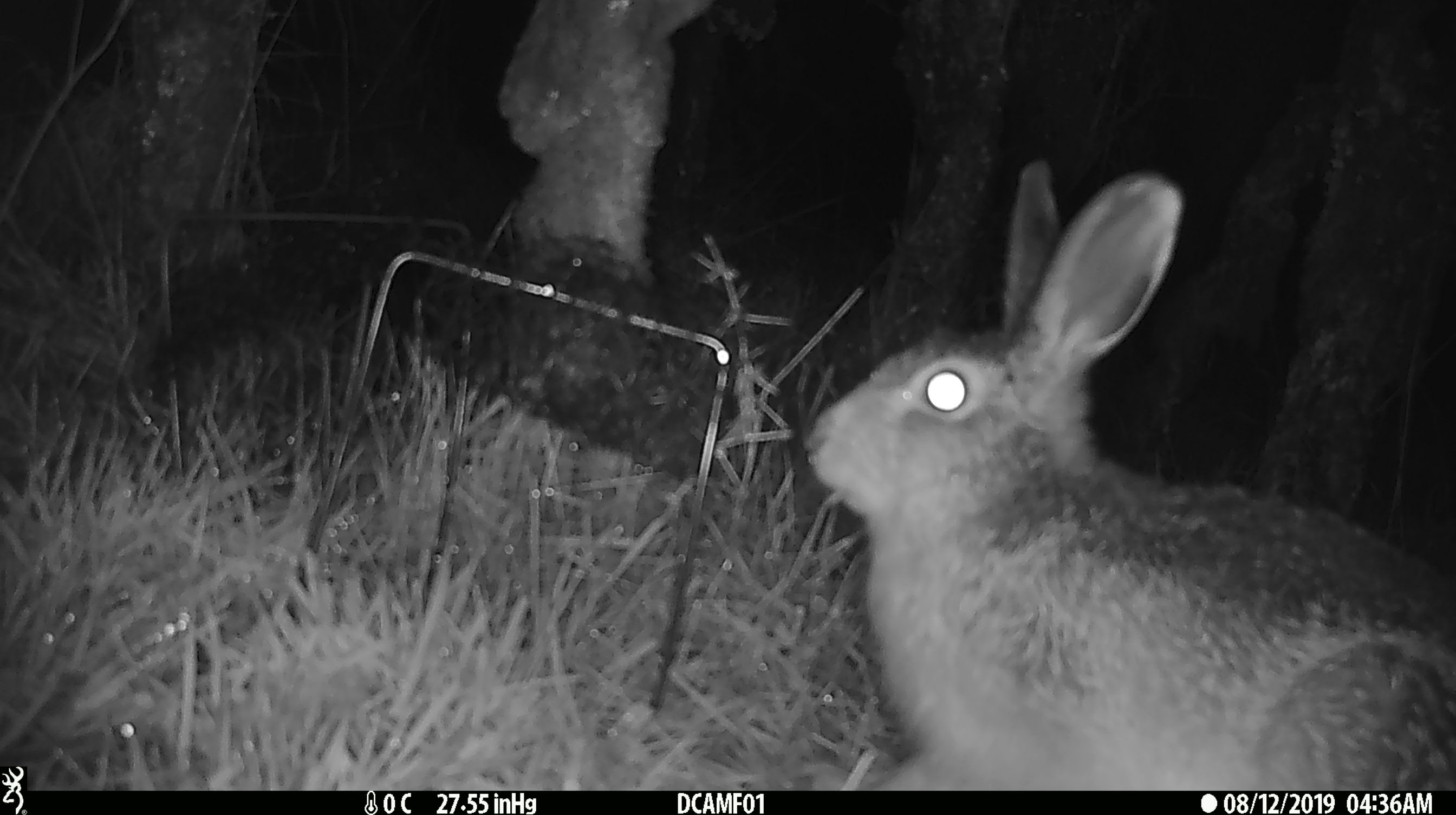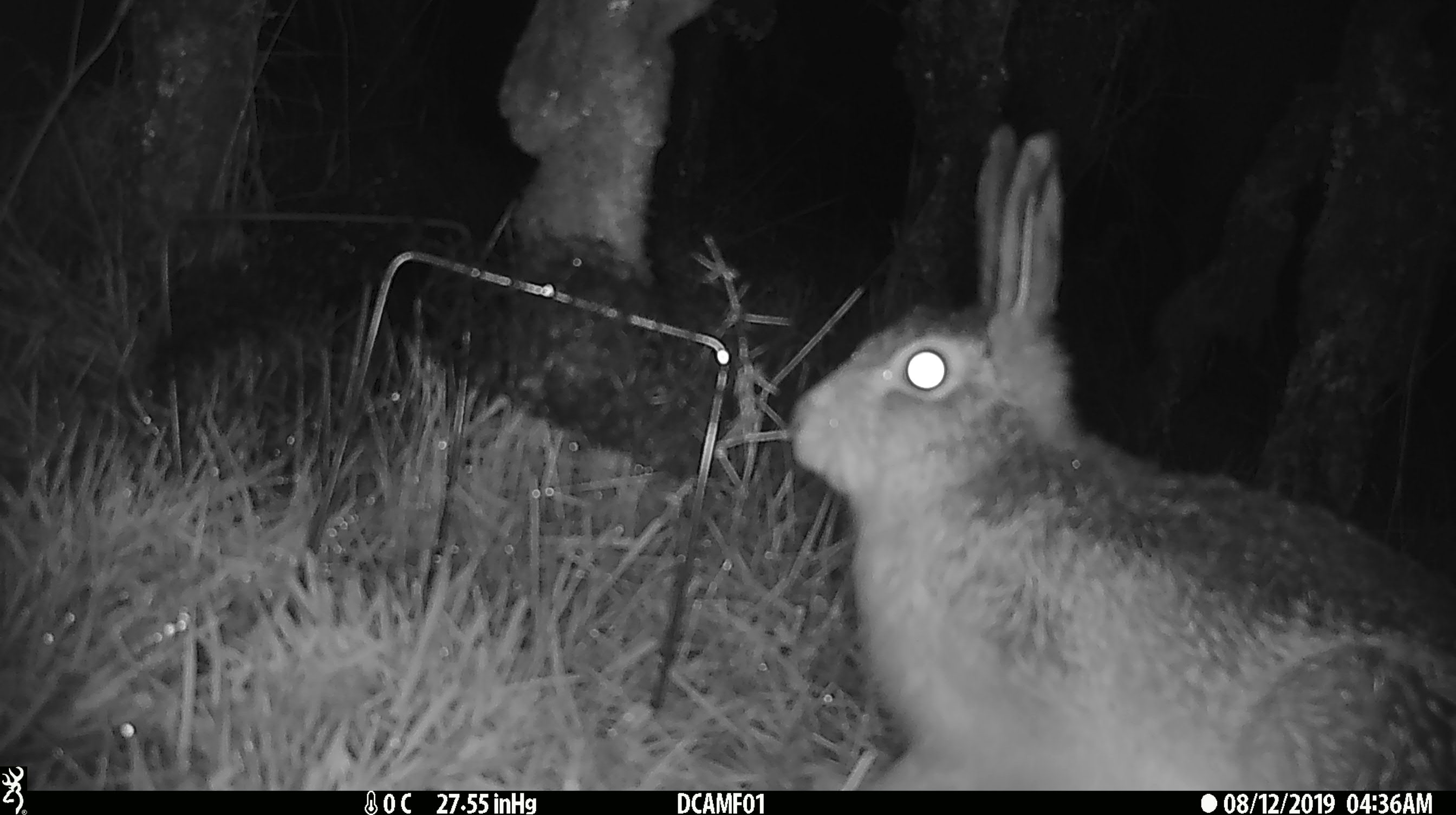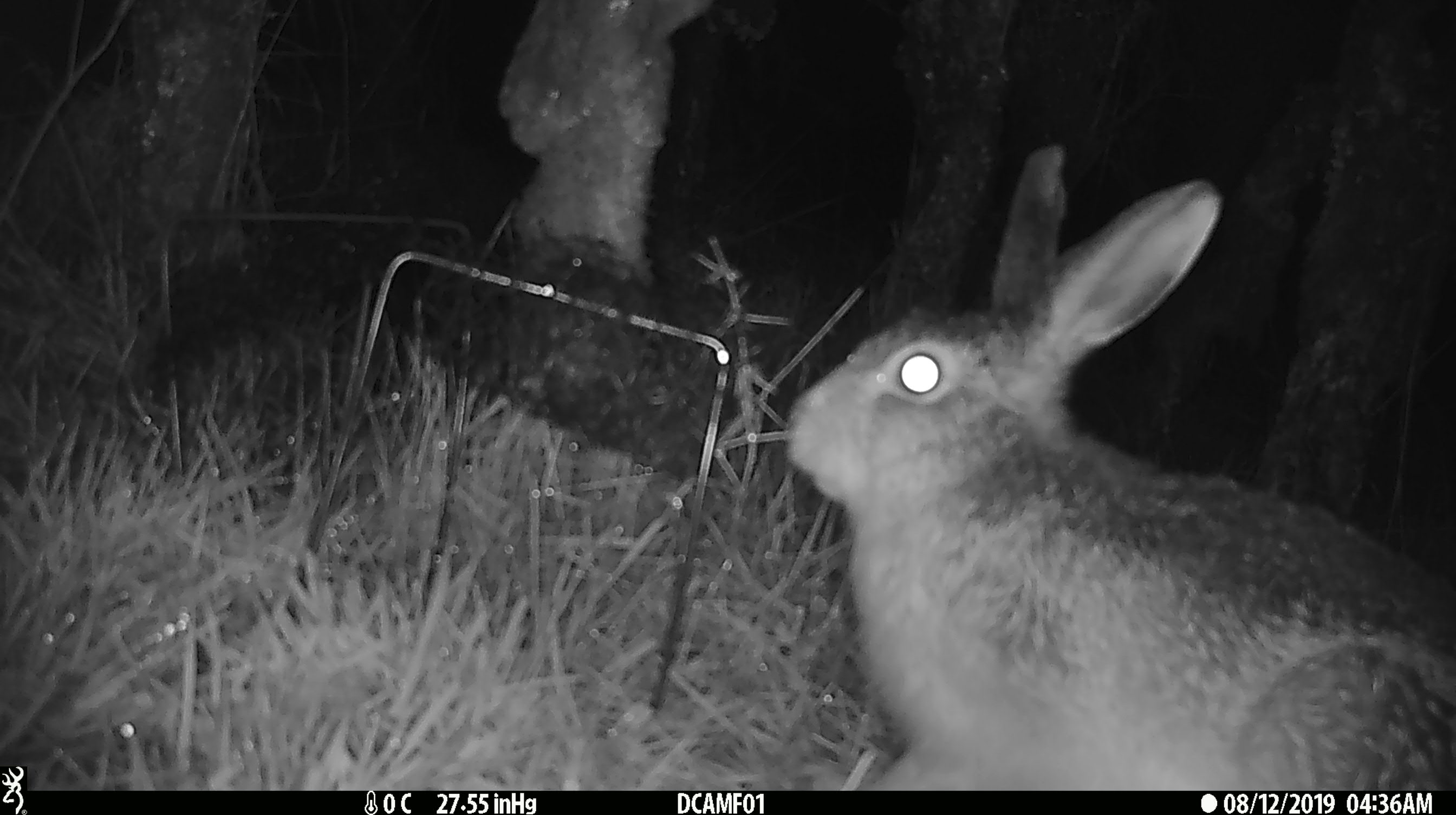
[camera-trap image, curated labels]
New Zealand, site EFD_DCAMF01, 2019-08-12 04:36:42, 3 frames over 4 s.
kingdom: Animalia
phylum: Chordata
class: Mammalia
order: Lagomorpha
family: Leporidae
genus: Lepus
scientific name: Lepus europaeus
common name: brown hare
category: hare